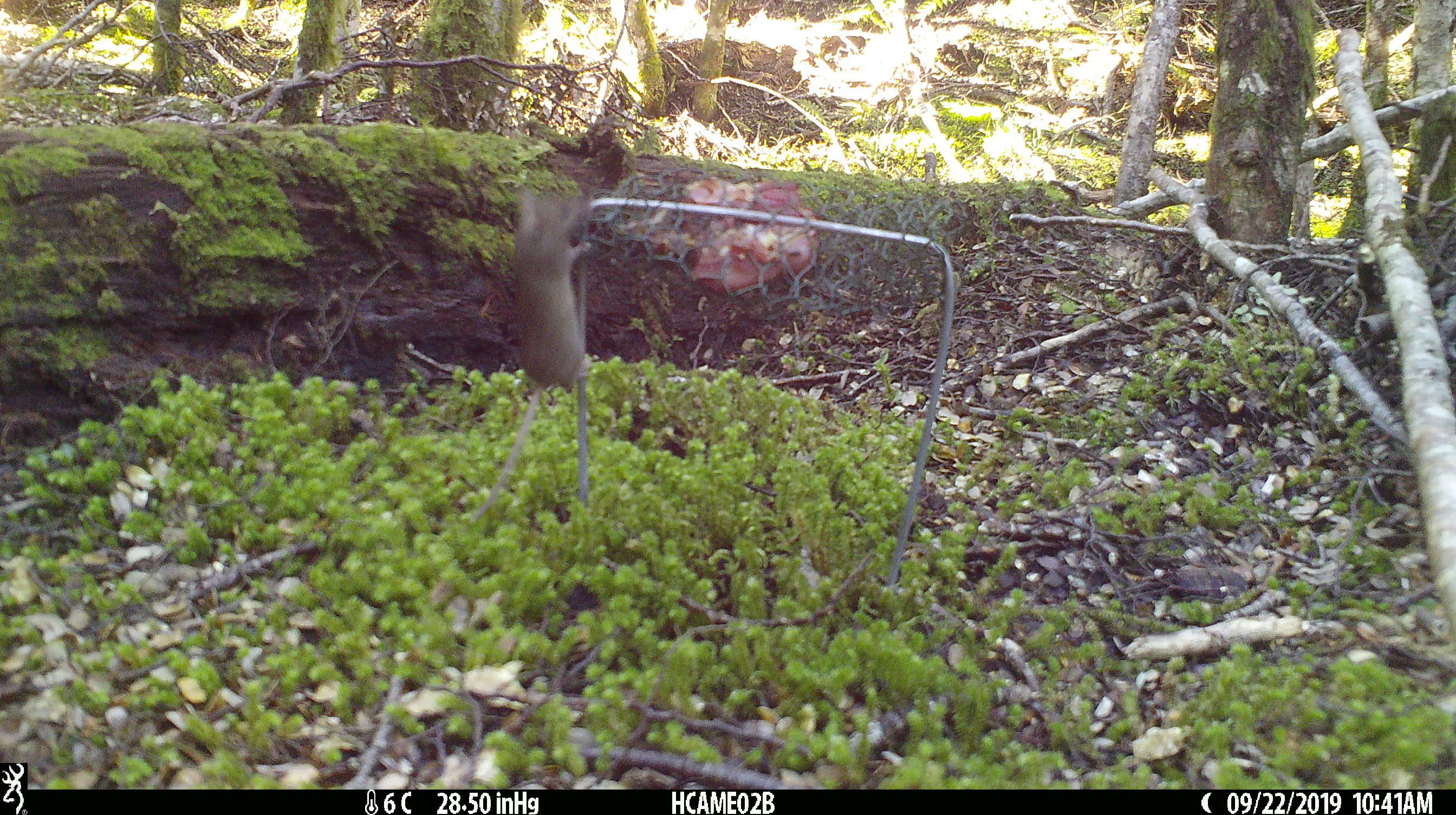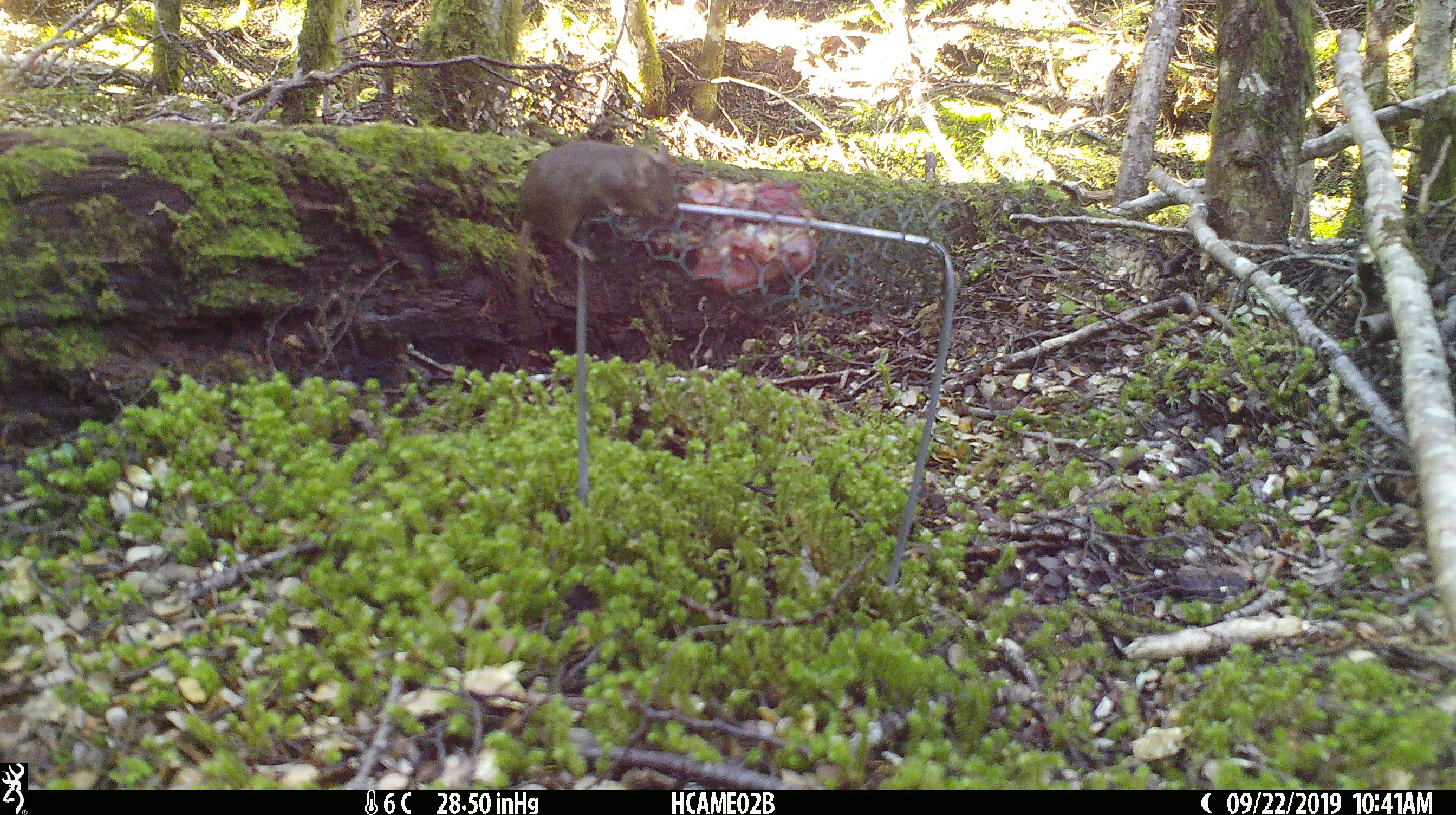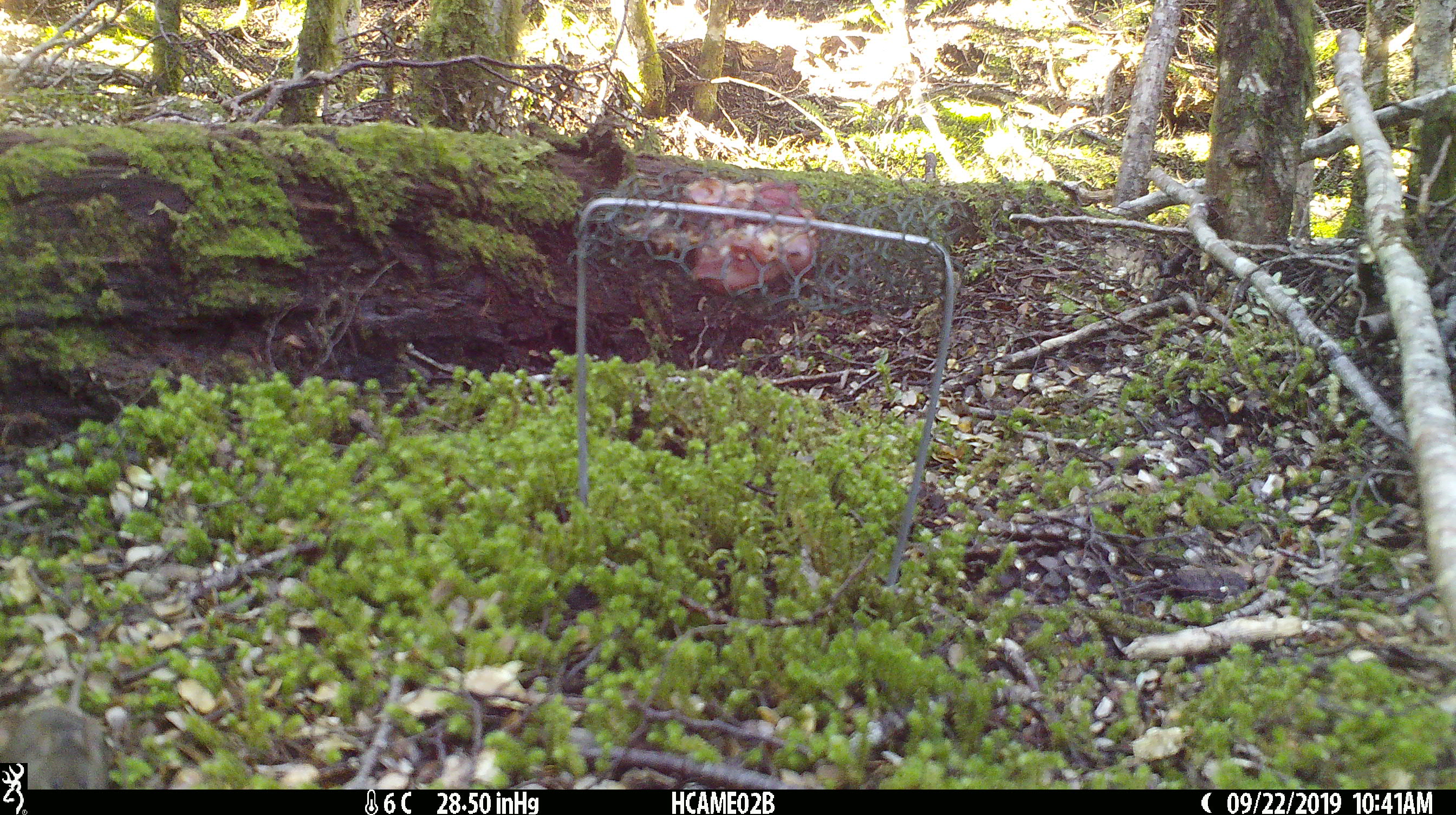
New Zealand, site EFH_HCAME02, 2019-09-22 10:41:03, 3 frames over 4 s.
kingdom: Animalia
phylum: Chordata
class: Mammalia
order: Rodentia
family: Muridae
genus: Mus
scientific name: Mus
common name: mouse